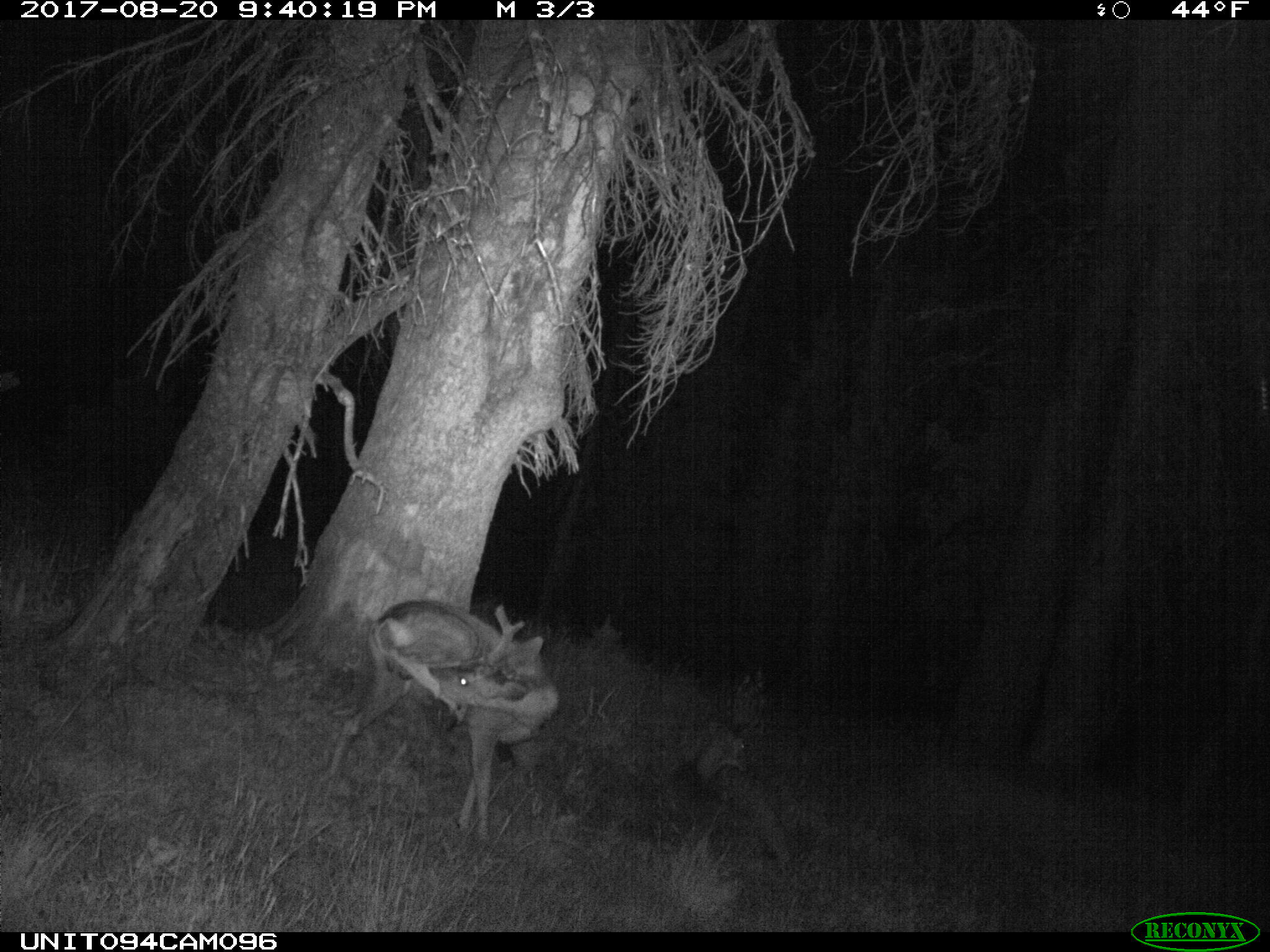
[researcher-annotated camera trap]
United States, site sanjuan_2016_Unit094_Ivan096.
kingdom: Animalia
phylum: Chordata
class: Mammalia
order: Artiodactyla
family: Cervidae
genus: Odocoileus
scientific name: Odocoileus hemionus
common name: mule deer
Odocoileus hemionus (mule deer).